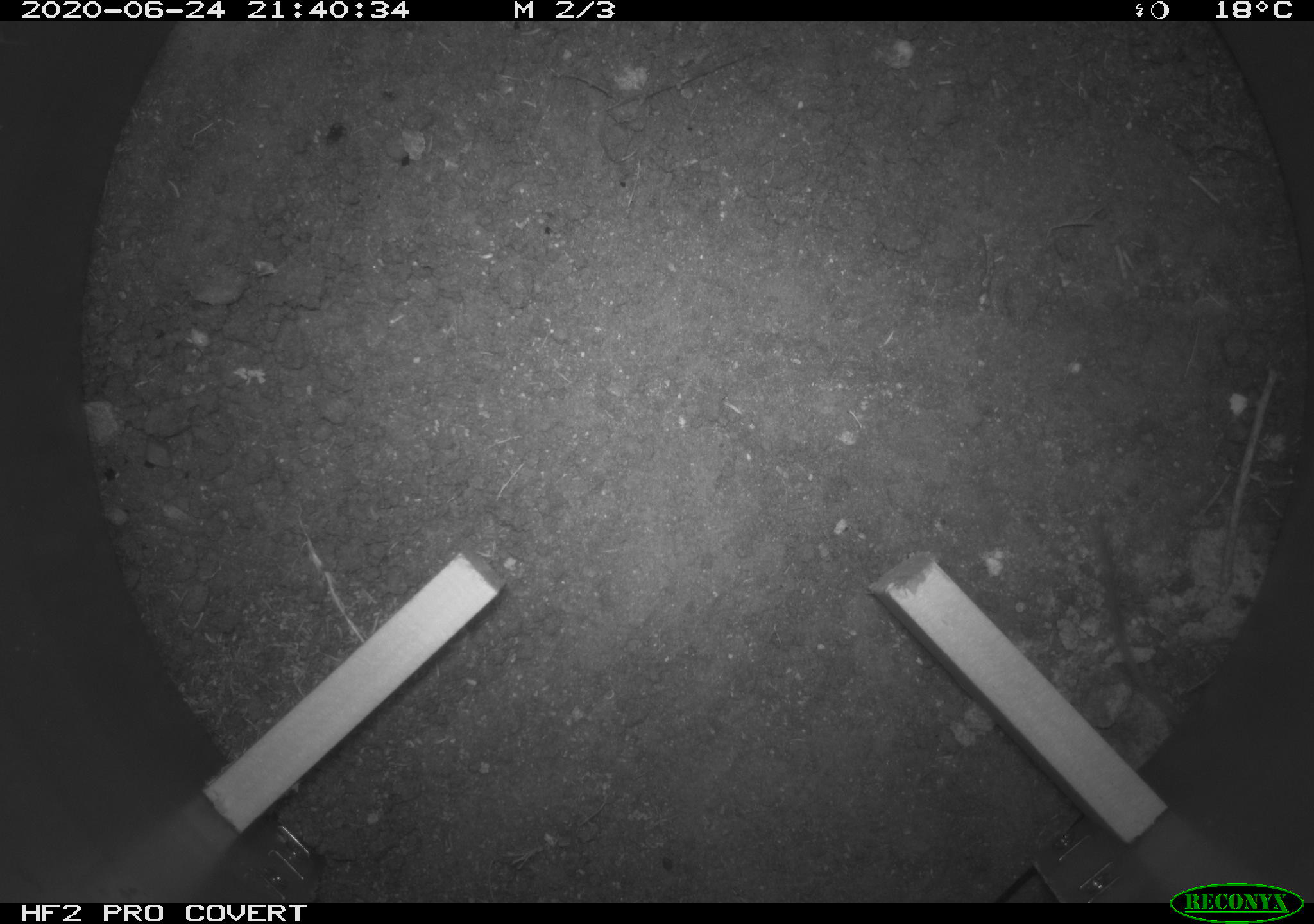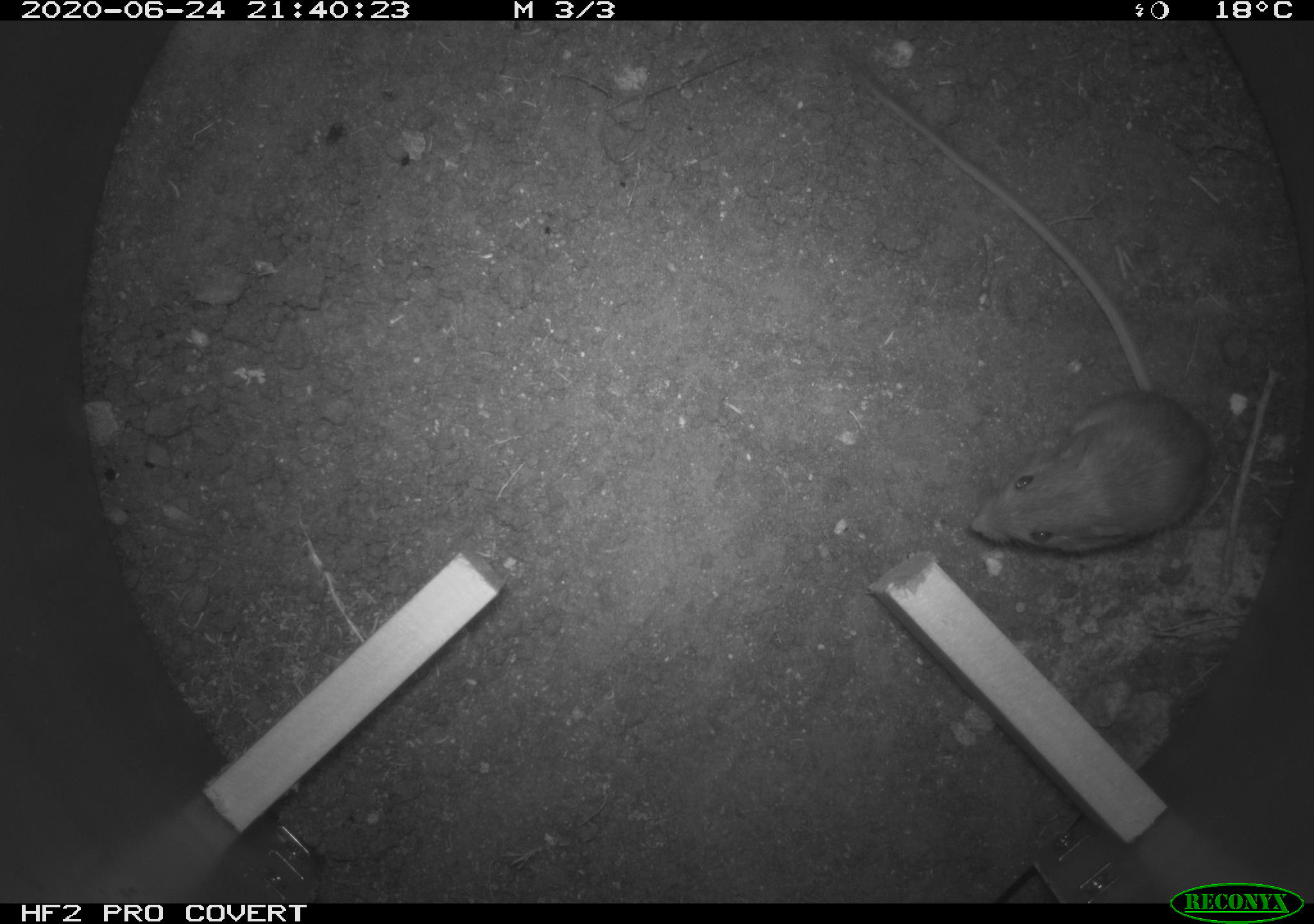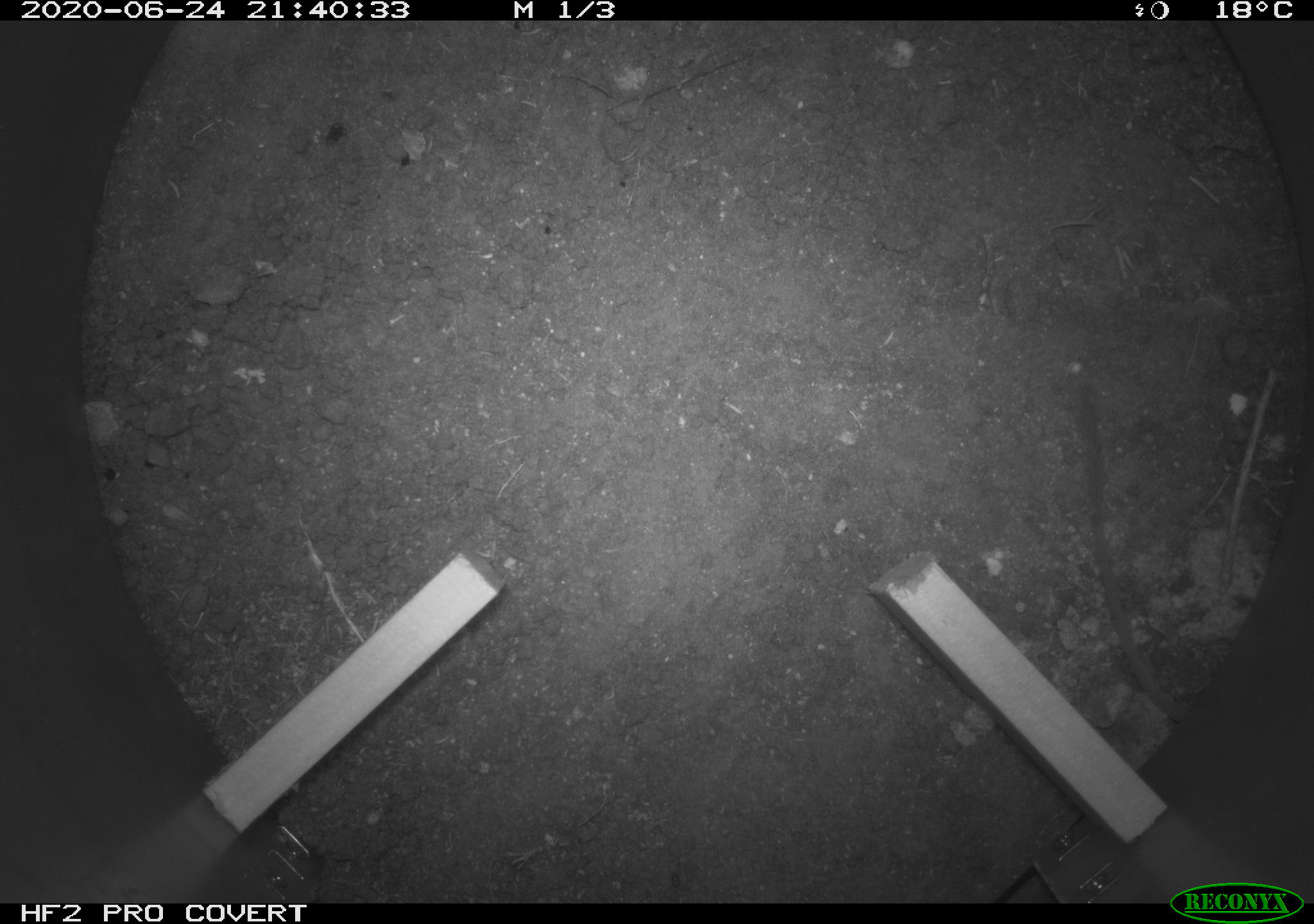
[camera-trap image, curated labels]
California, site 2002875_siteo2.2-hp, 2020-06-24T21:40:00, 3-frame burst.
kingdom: Animalia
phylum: Chordata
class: Mammalia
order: Rodentia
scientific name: Rodentia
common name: rodent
Rodent (Rodentia).